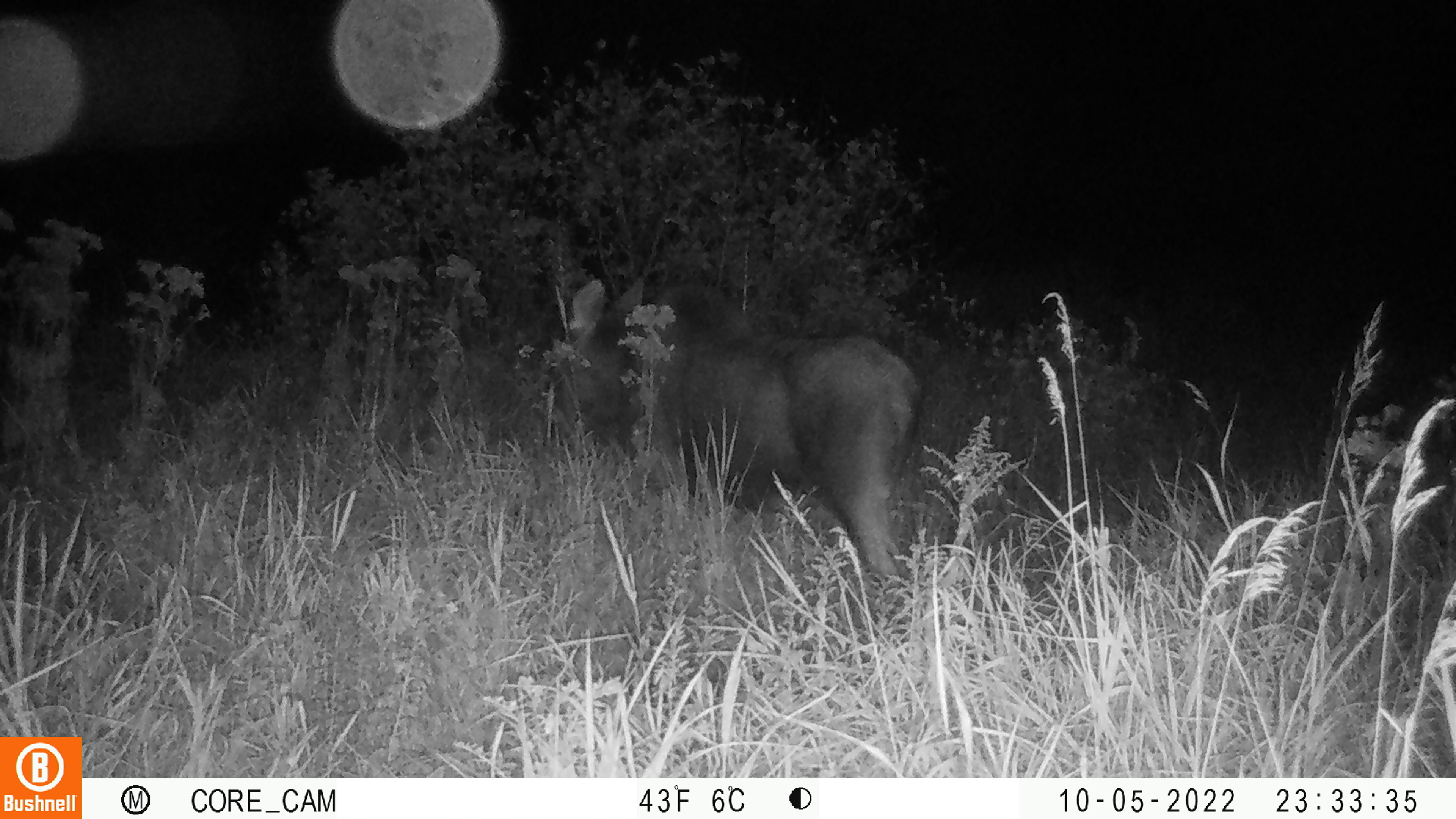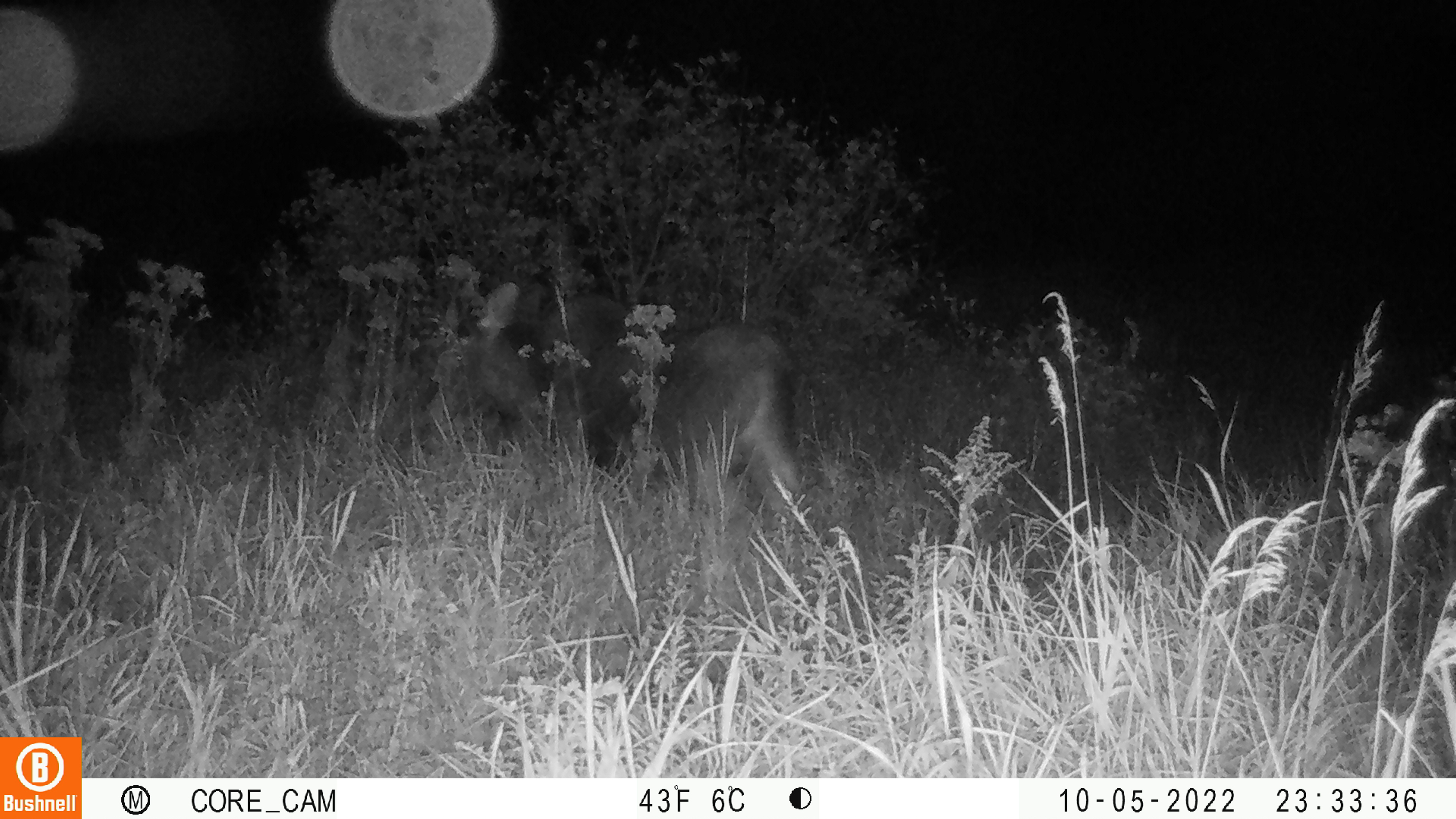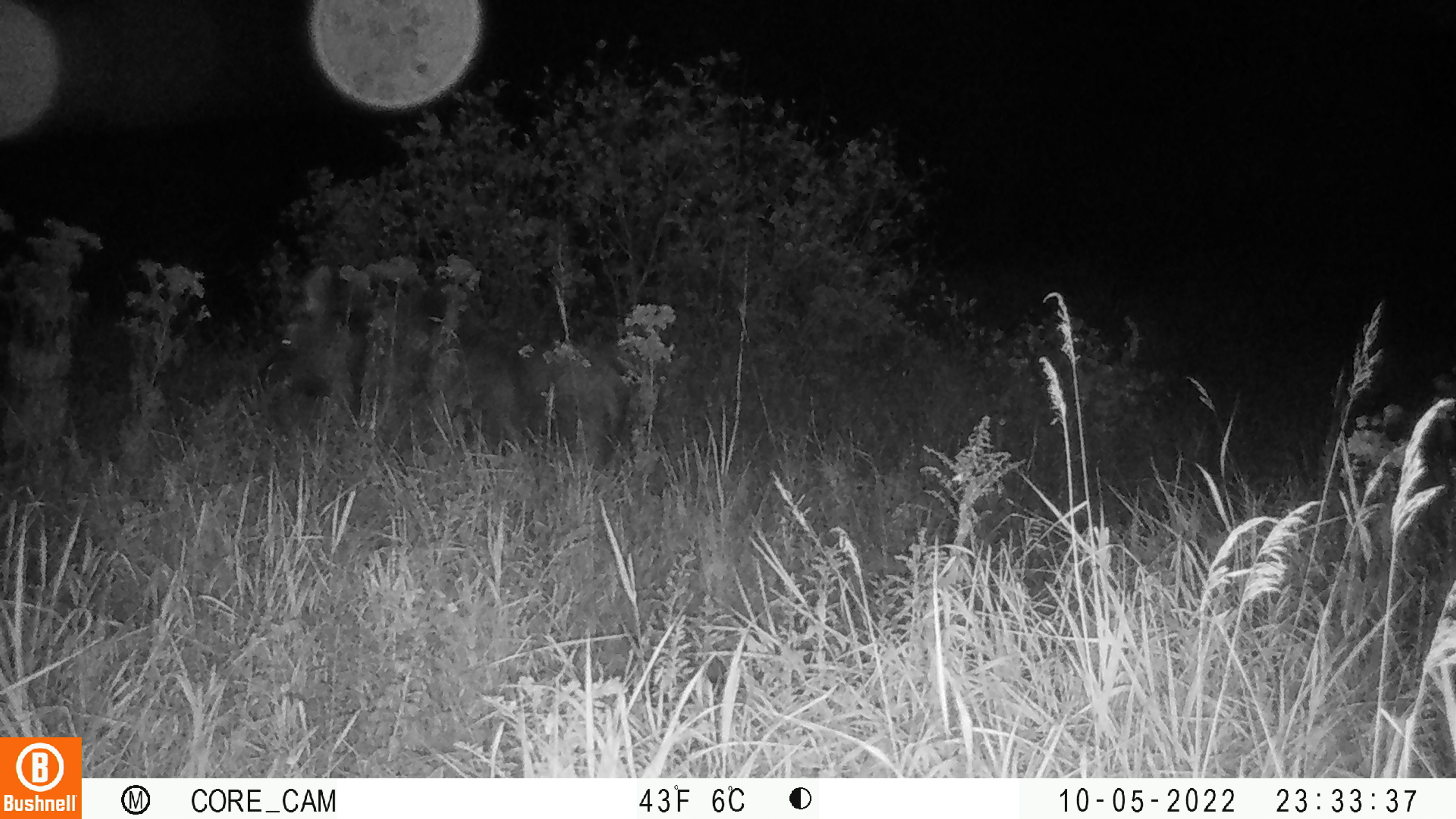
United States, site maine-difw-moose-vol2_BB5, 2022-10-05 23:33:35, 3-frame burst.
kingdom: Animalia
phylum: Chordata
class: Mammalia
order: Artiodactyla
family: Cervidae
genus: Alces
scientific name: Alces alces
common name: moose